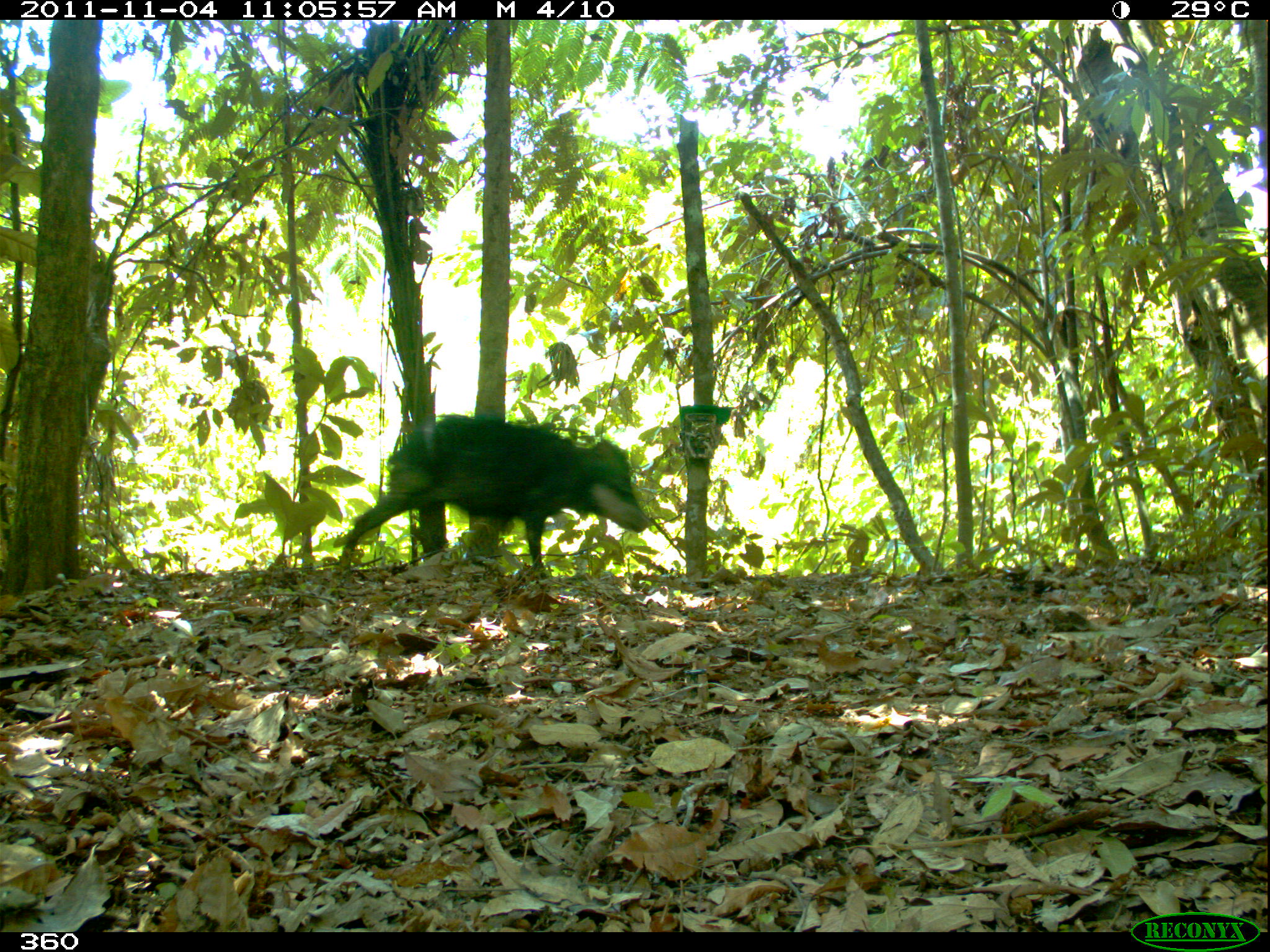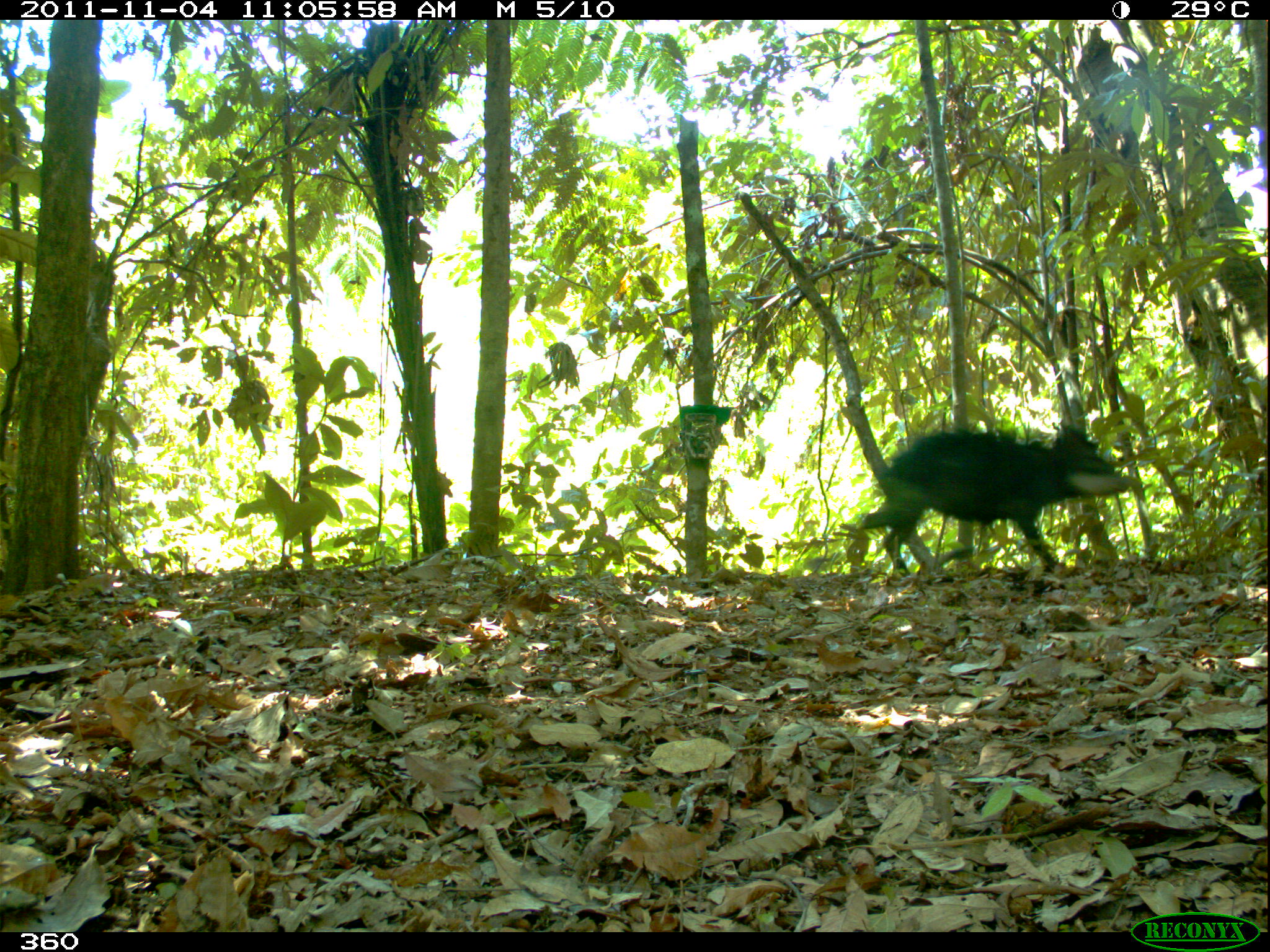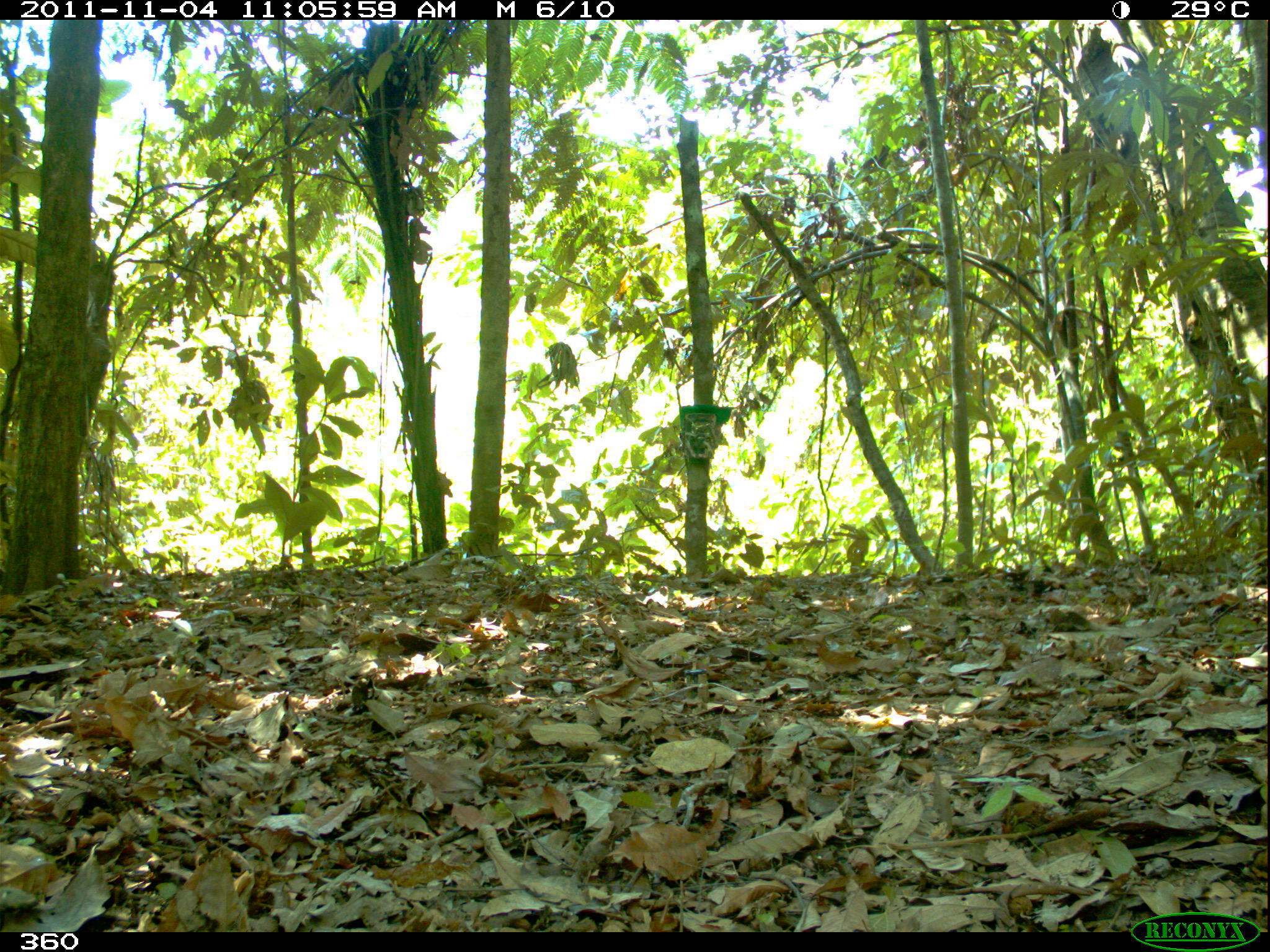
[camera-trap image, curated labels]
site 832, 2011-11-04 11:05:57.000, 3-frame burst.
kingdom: Animalia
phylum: Chordata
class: Mammalia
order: Artiodactyla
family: Tayassuidae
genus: Tayassu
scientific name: Tayassu pecari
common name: white-lipped peccary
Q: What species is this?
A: Tayassu pecari (white-lipped peccary).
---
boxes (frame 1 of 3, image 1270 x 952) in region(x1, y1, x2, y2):
tayassu pecari: region(337, 412, 653, 581)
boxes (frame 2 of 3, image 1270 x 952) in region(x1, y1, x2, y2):
tayassu pecari: region(853, 419, 1130, 581)